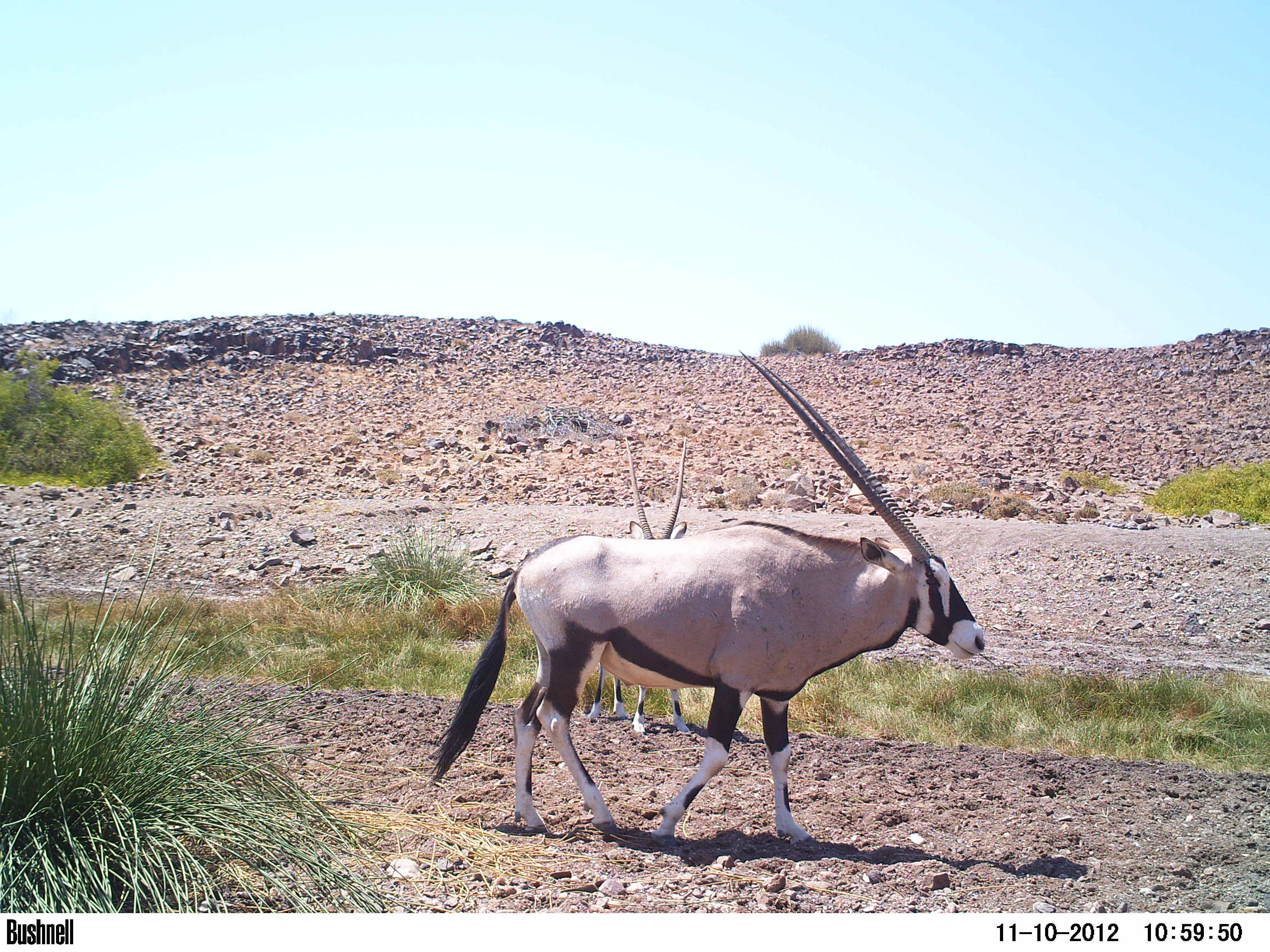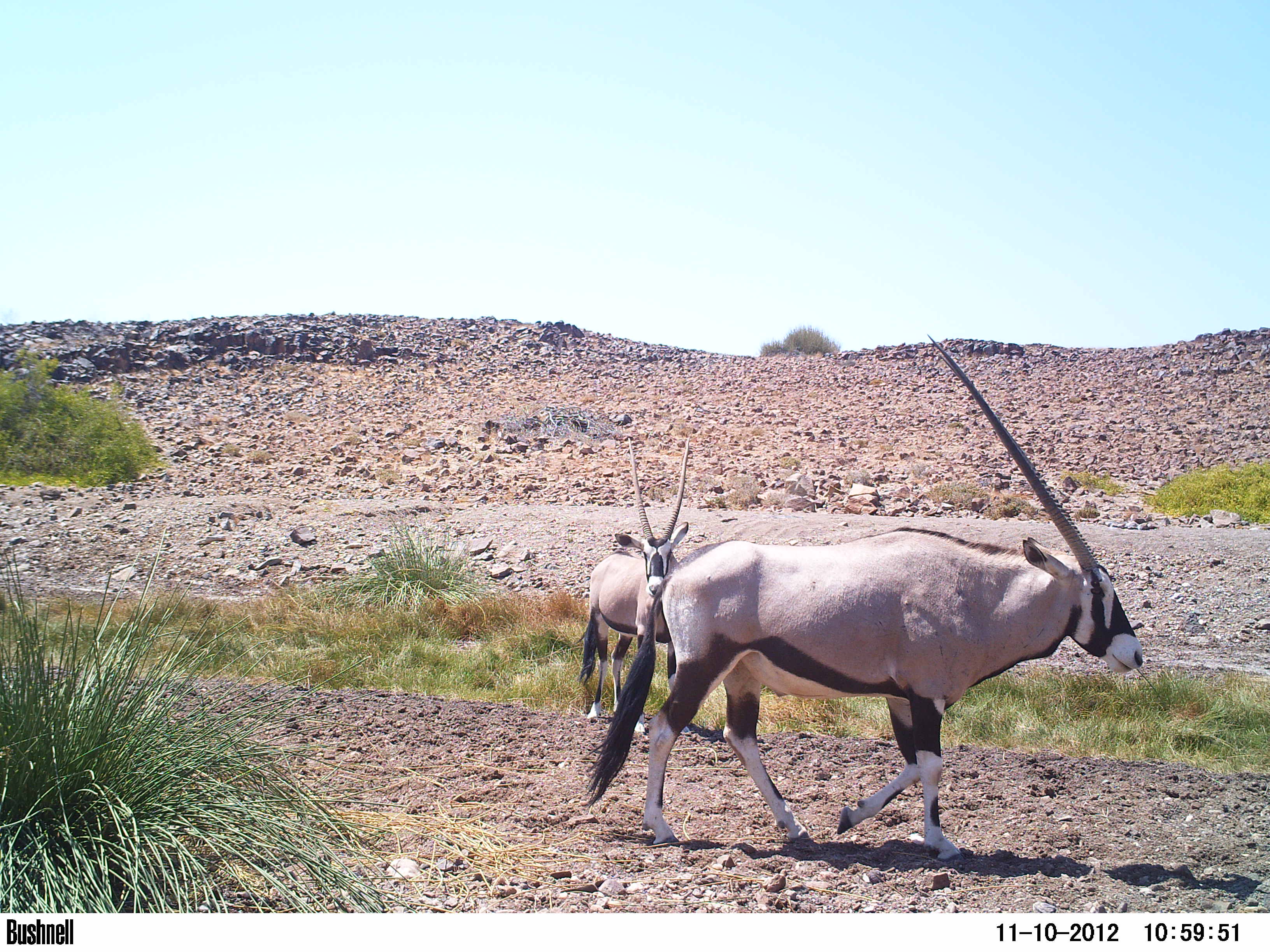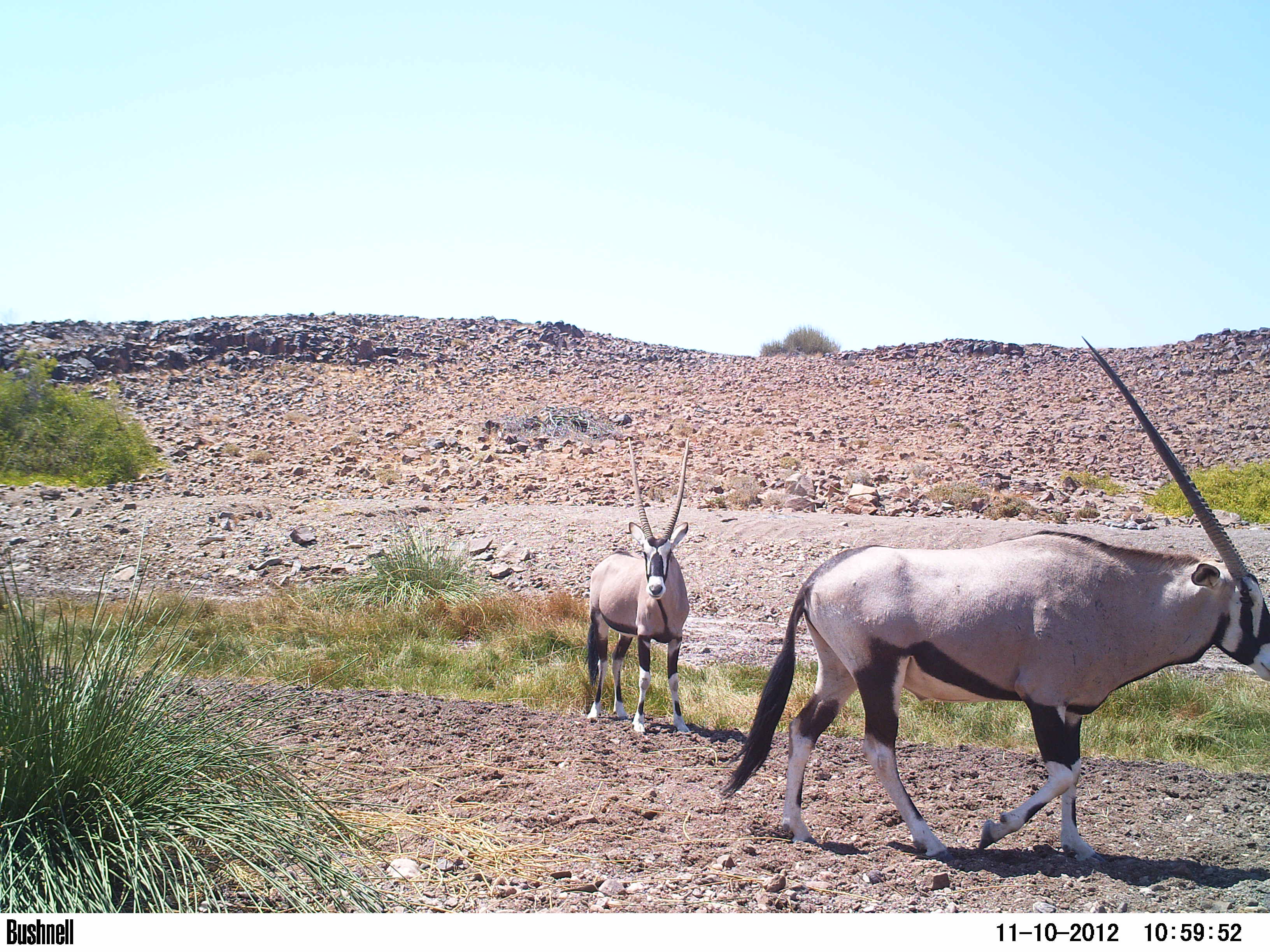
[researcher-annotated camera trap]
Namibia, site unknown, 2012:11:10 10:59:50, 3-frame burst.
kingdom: Animalia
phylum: Chordata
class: Mammalia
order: Artiodactyla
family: Bovidae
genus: Oryx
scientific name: Oryx gazella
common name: gemsbok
Oryx gazella (gemsbok).